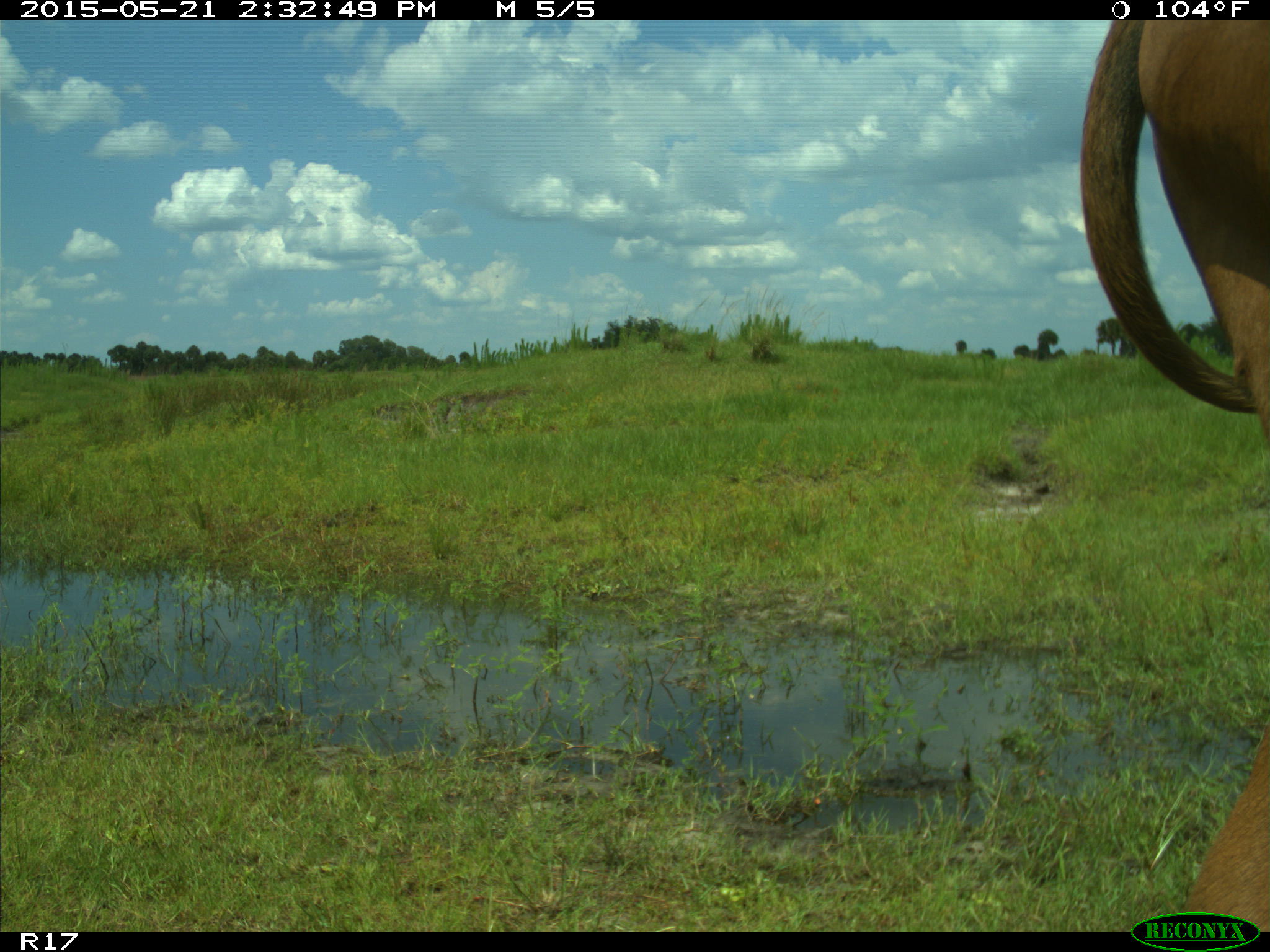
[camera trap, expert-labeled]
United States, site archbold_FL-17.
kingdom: Animalia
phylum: Chordata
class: Mammalia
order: Artiodactyla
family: Bovidae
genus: Bos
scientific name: Bos taurus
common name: domestic cow